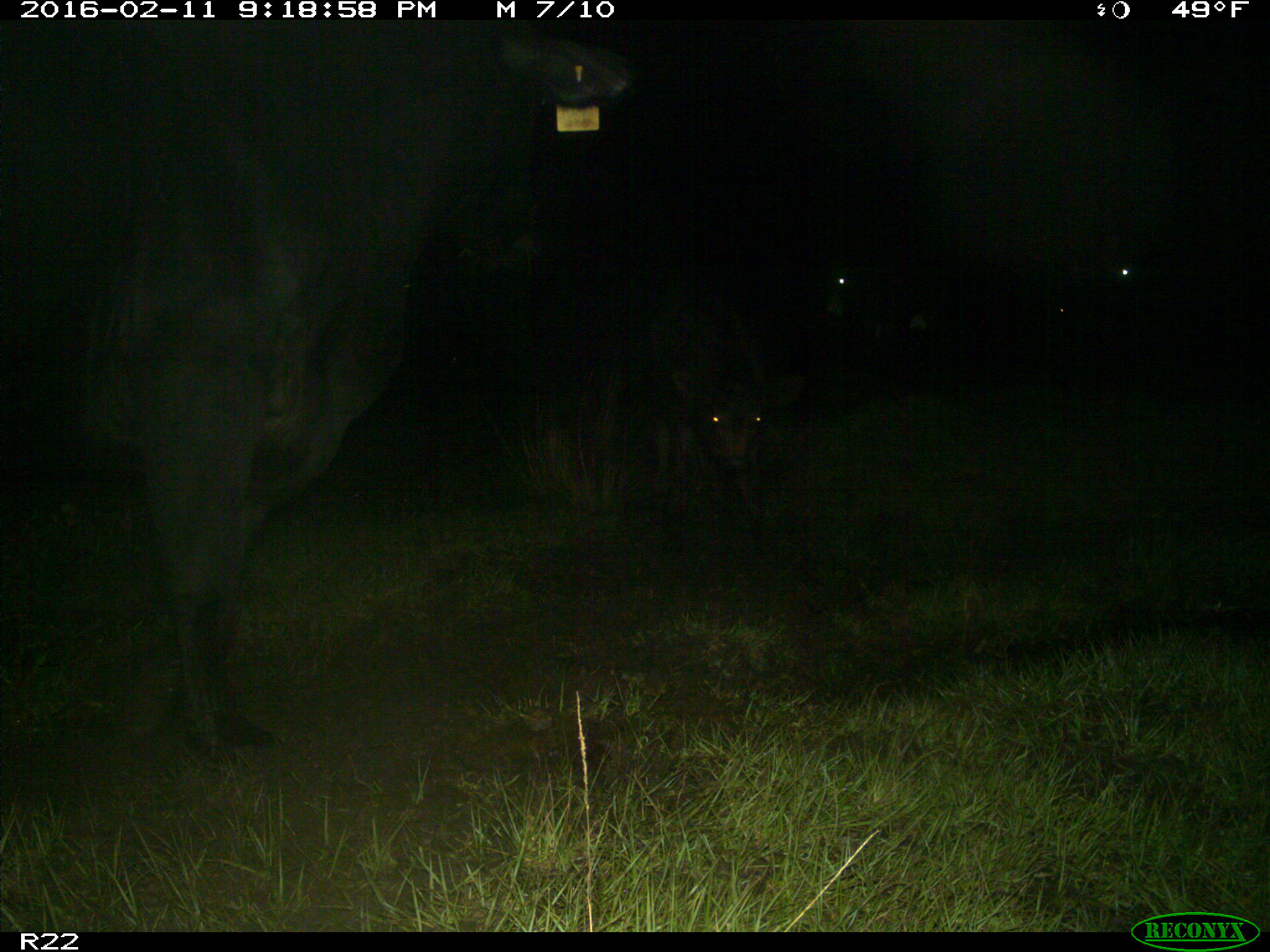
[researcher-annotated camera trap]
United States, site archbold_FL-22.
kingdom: Animalia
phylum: Chordata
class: Mammalia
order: Artiodactyla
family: Bovidae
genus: Bos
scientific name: Bos taurus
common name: domestic cow